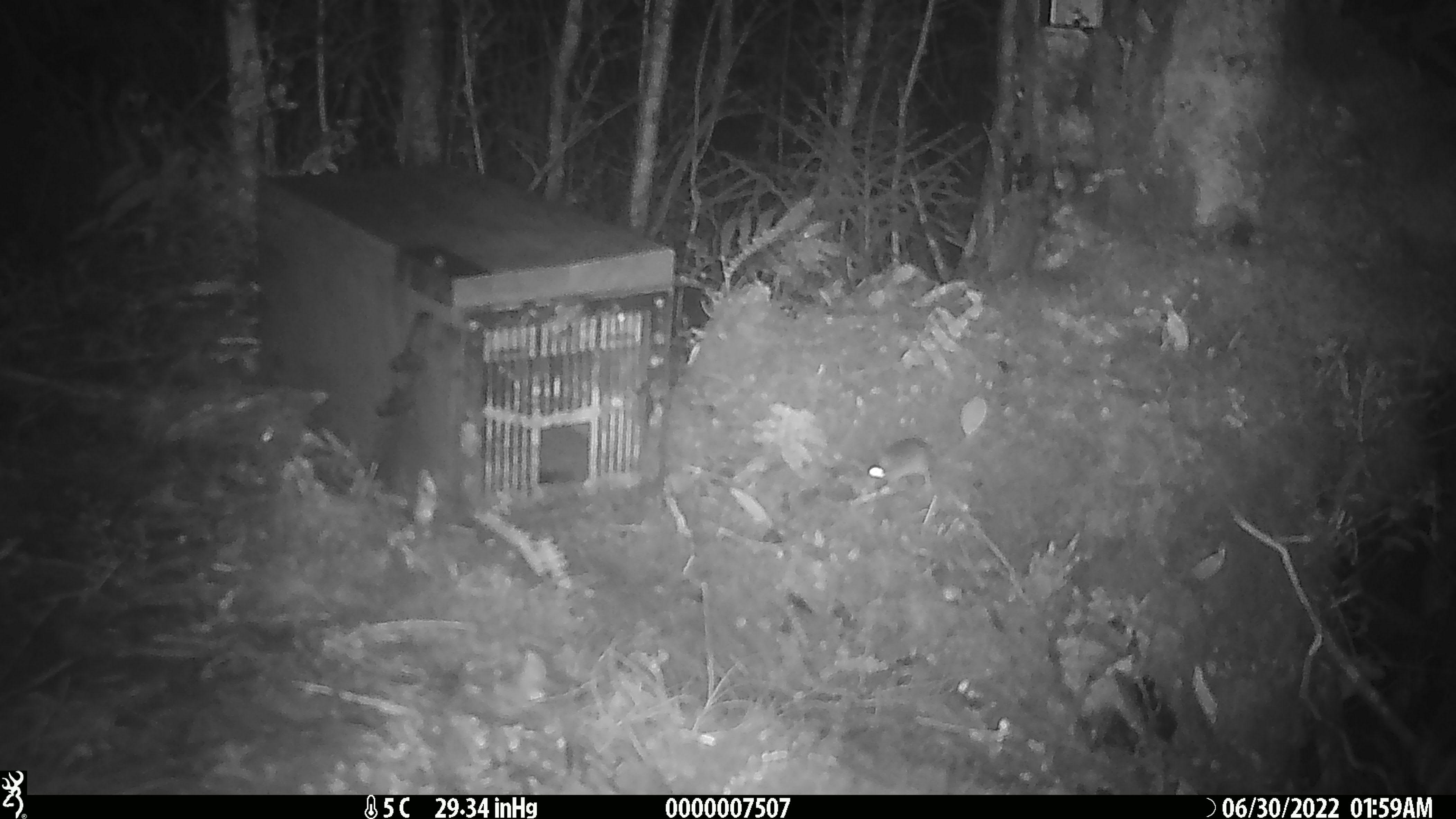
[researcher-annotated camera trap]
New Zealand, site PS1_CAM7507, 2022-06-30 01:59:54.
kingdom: Animalia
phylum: Chordata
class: Mammalia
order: Rodentia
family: Muridae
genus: Mus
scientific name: Mus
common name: mouse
Mouse (Mus).